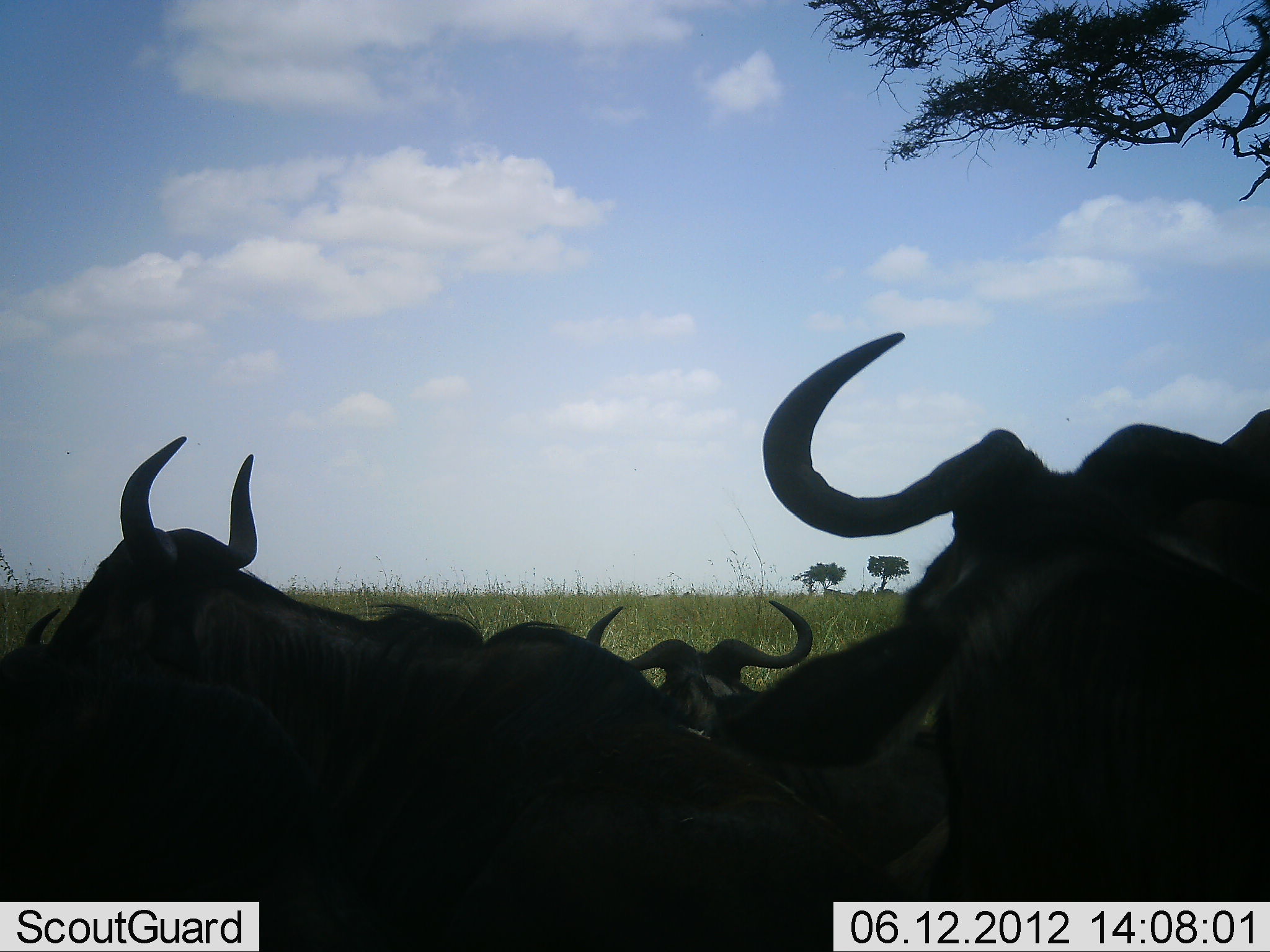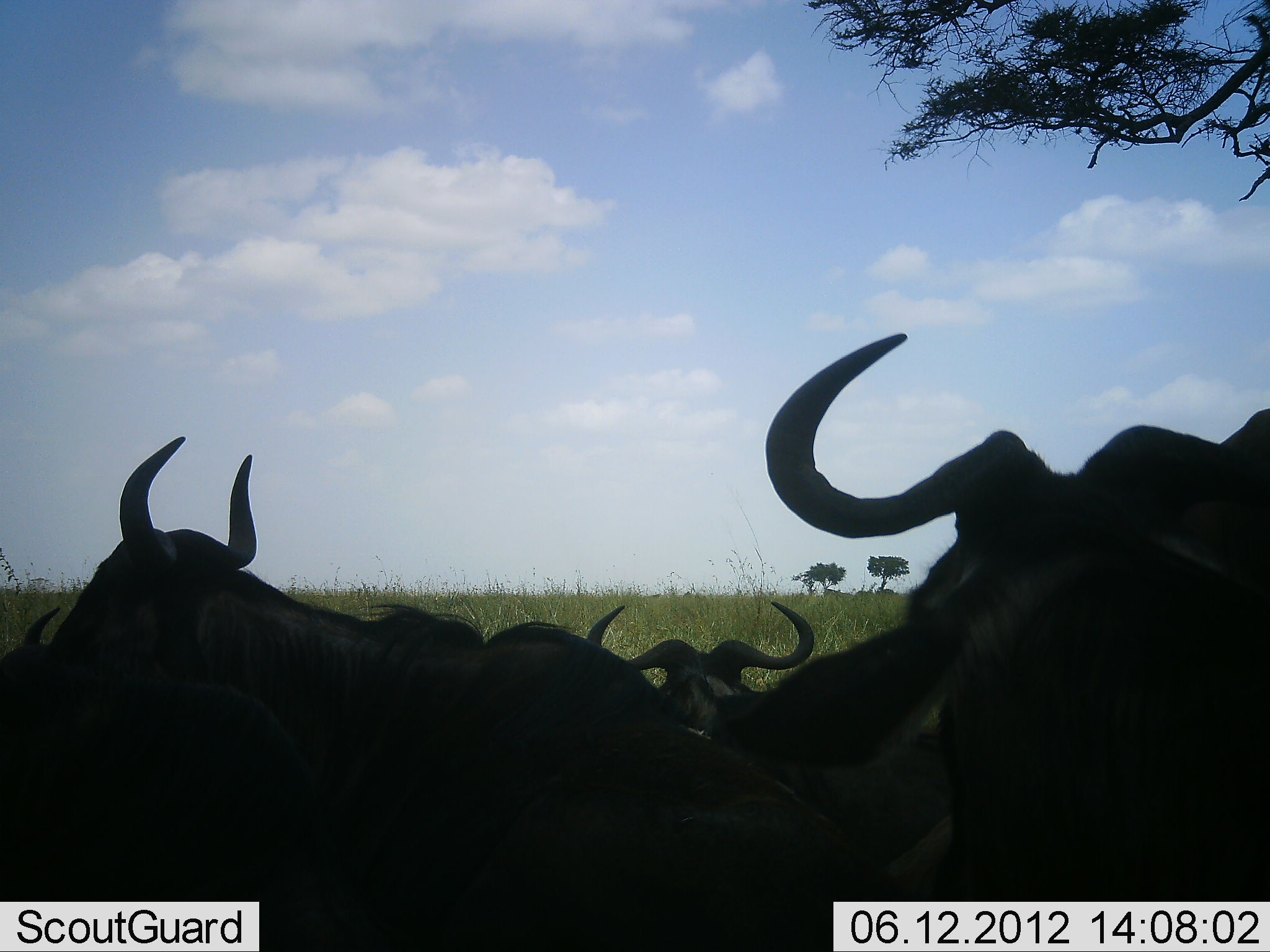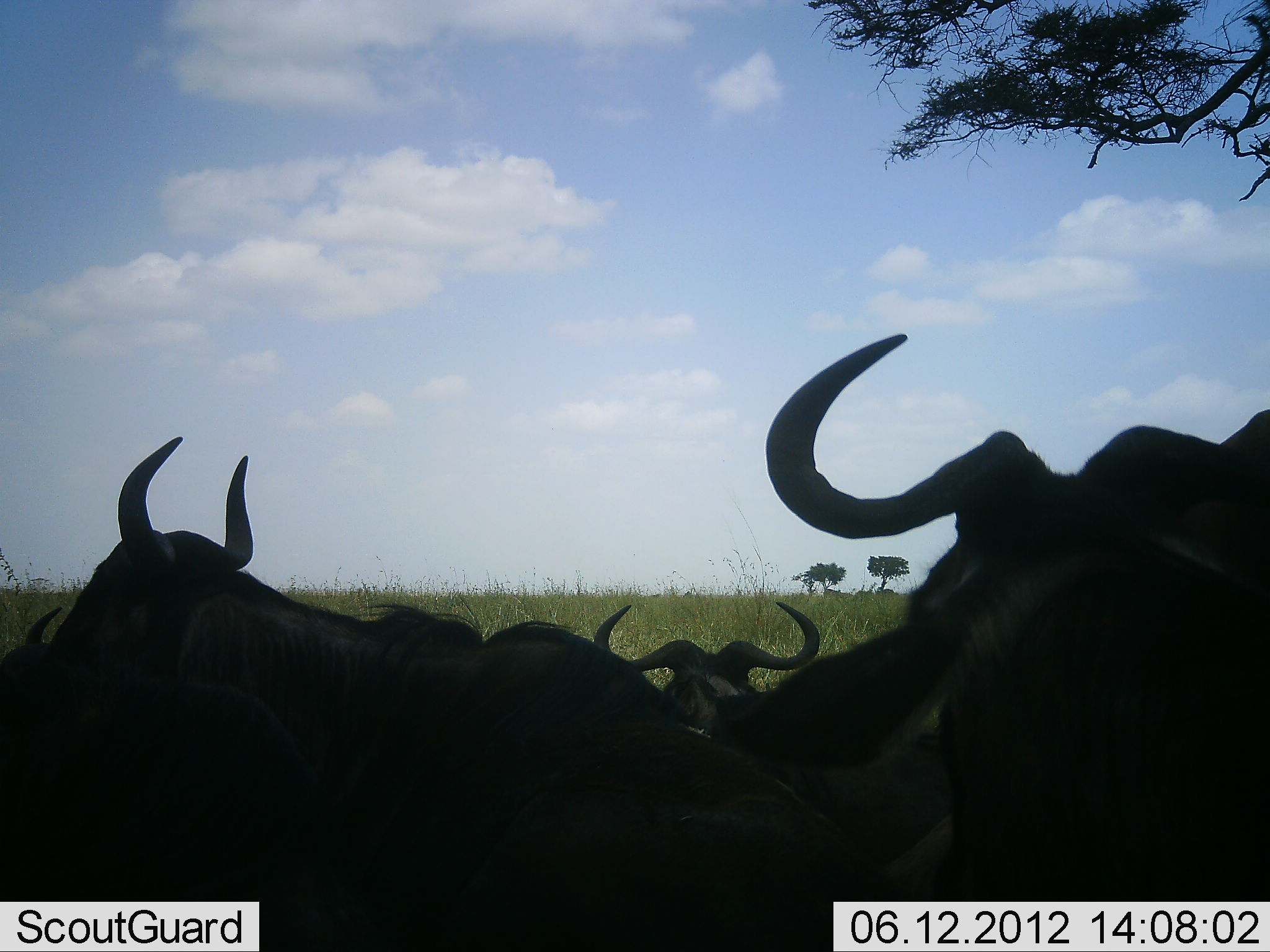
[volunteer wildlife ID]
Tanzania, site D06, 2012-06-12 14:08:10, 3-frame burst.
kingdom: Animalia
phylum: Chordata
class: Mammalia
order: Artiodactyla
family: Bovidae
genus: Connochaetes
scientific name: Connochaetes taurinus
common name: blue wildebeest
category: wildebeest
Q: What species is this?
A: Wildebeest (blue wildebeest) (Connochaetes taurinus).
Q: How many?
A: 3.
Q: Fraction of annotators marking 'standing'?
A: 20%.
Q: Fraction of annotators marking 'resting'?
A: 90%.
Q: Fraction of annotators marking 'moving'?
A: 0%.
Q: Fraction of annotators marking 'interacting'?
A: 0%.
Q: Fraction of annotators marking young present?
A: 0%.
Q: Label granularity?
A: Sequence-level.